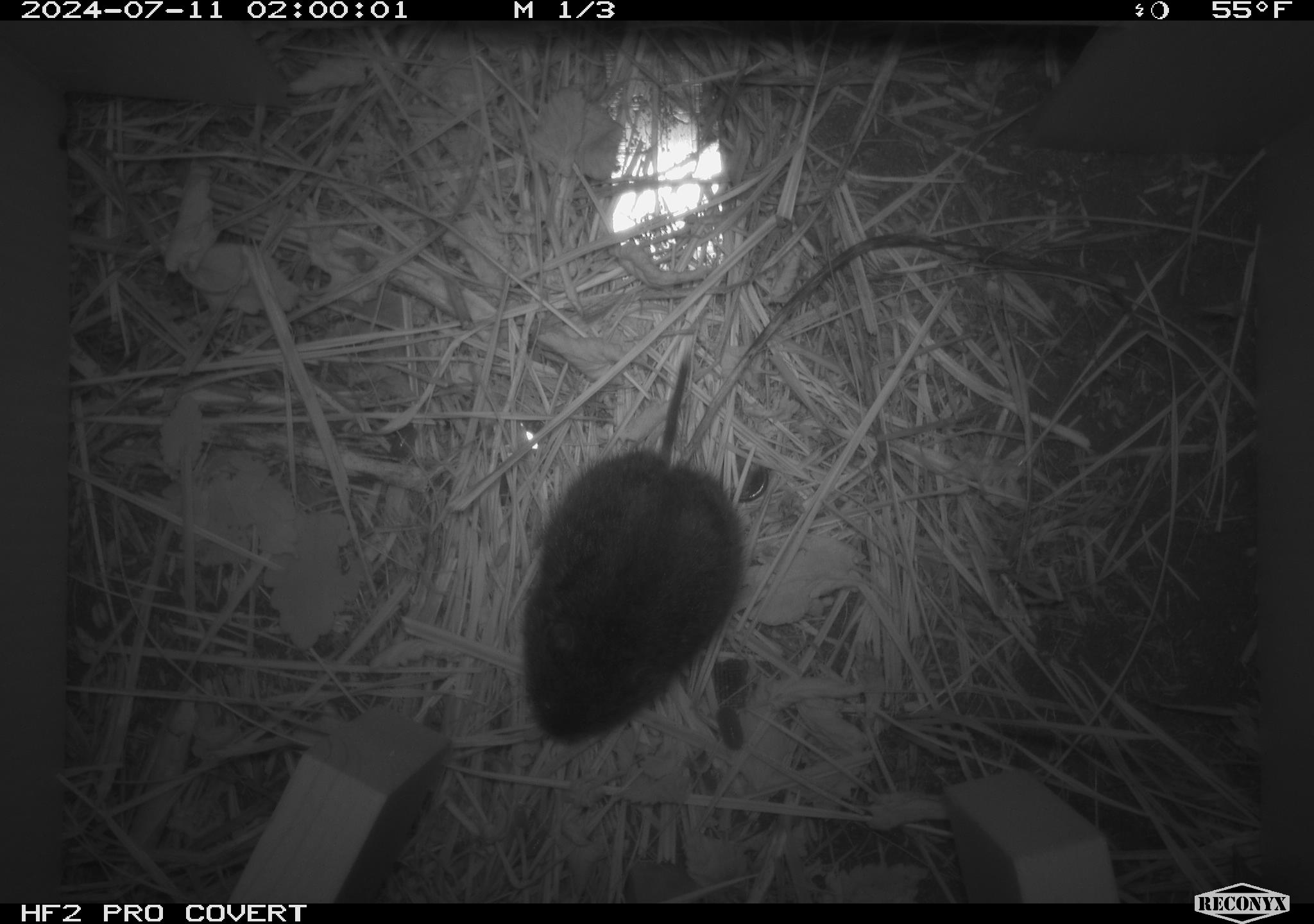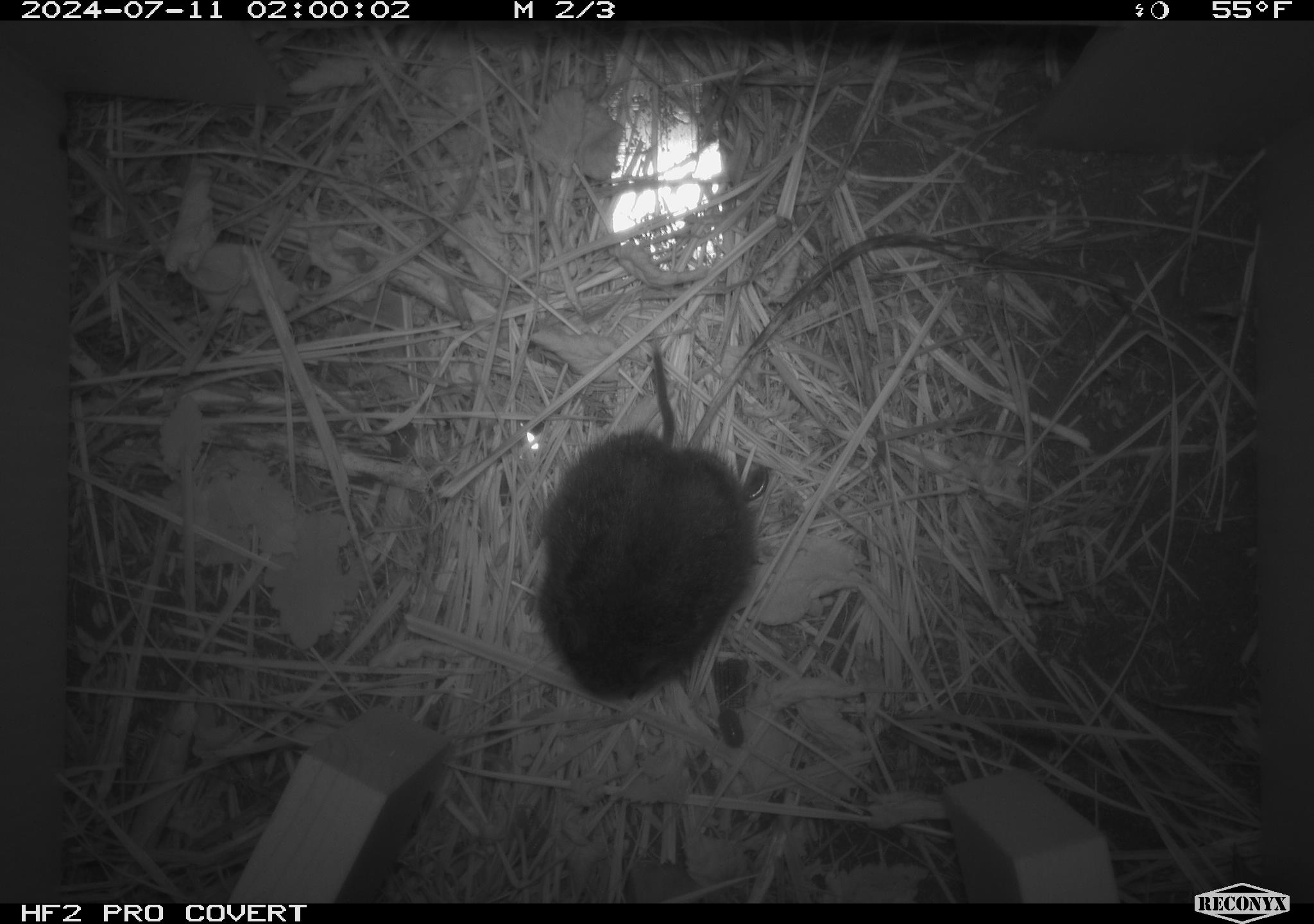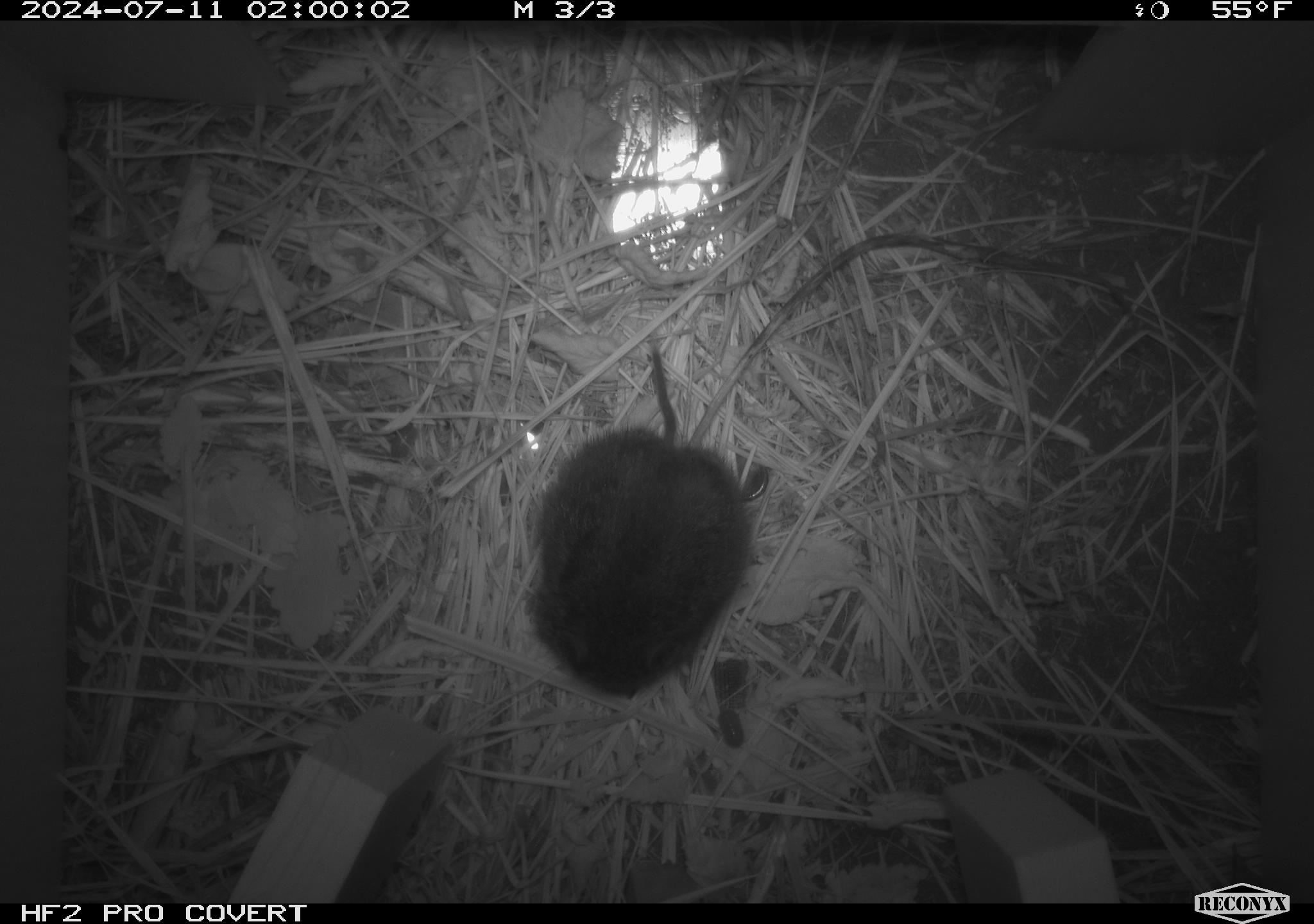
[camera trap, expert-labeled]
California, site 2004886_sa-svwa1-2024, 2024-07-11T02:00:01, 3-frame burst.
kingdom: Animalia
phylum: Chordata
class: Mammalia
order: Rodentia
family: Cricetidae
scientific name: Arvicolinae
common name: voles, lemmings, and muskrats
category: arvicolinae subfamily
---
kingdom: Animalia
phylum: Arthropoda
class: Malacostraca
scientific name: Malacostraca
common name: amphipods, crabs, isopods, krill, lobsters and shrimps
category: malacostracan